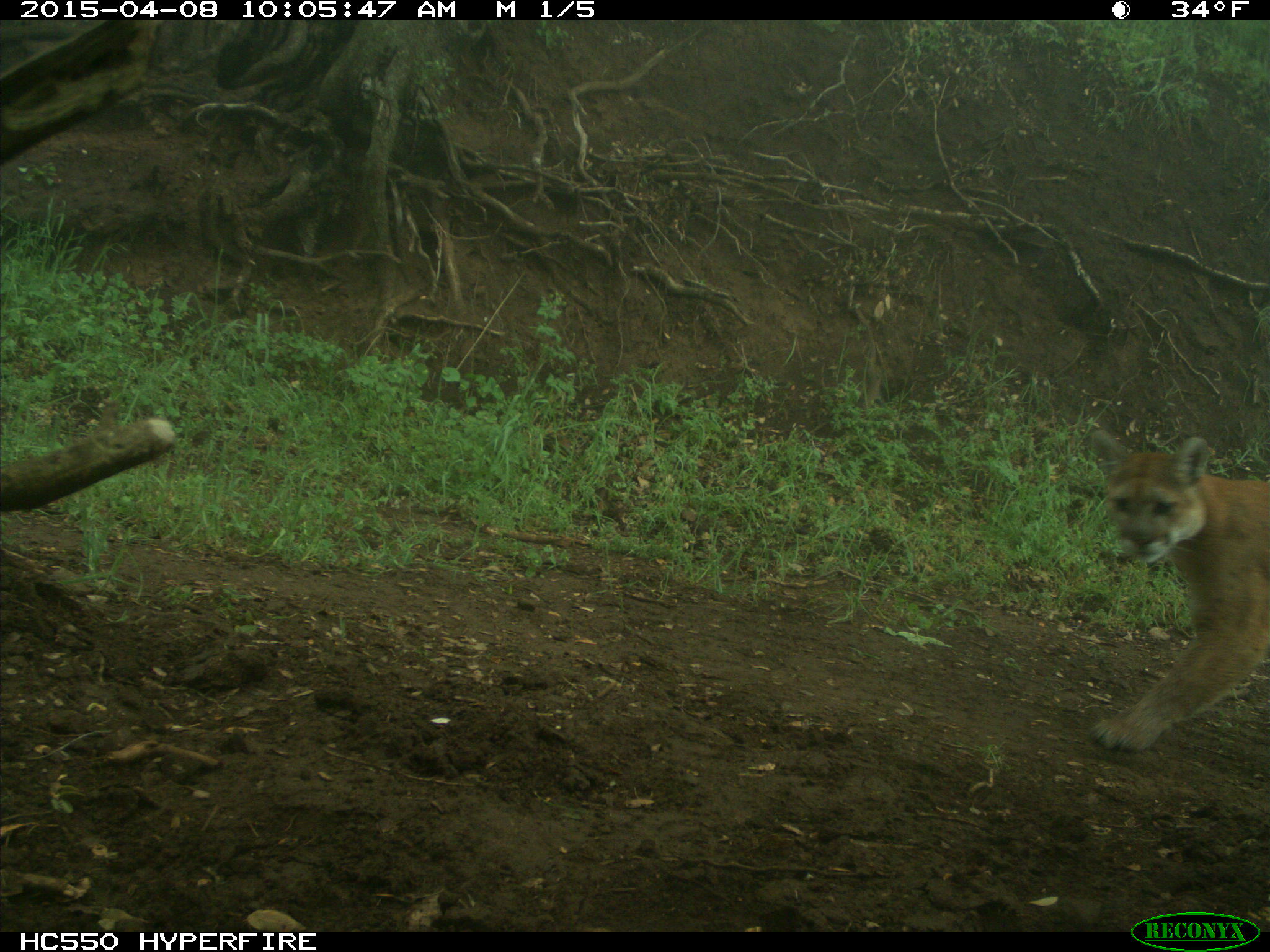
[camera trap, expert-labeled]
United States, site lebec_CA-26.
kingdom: Animalia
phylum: Chordata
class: Mammalia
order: Carnivora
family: Felidae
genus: Puma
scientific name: Puma concolor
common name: mountain lion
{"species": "Puma concolor (mountain lion)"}